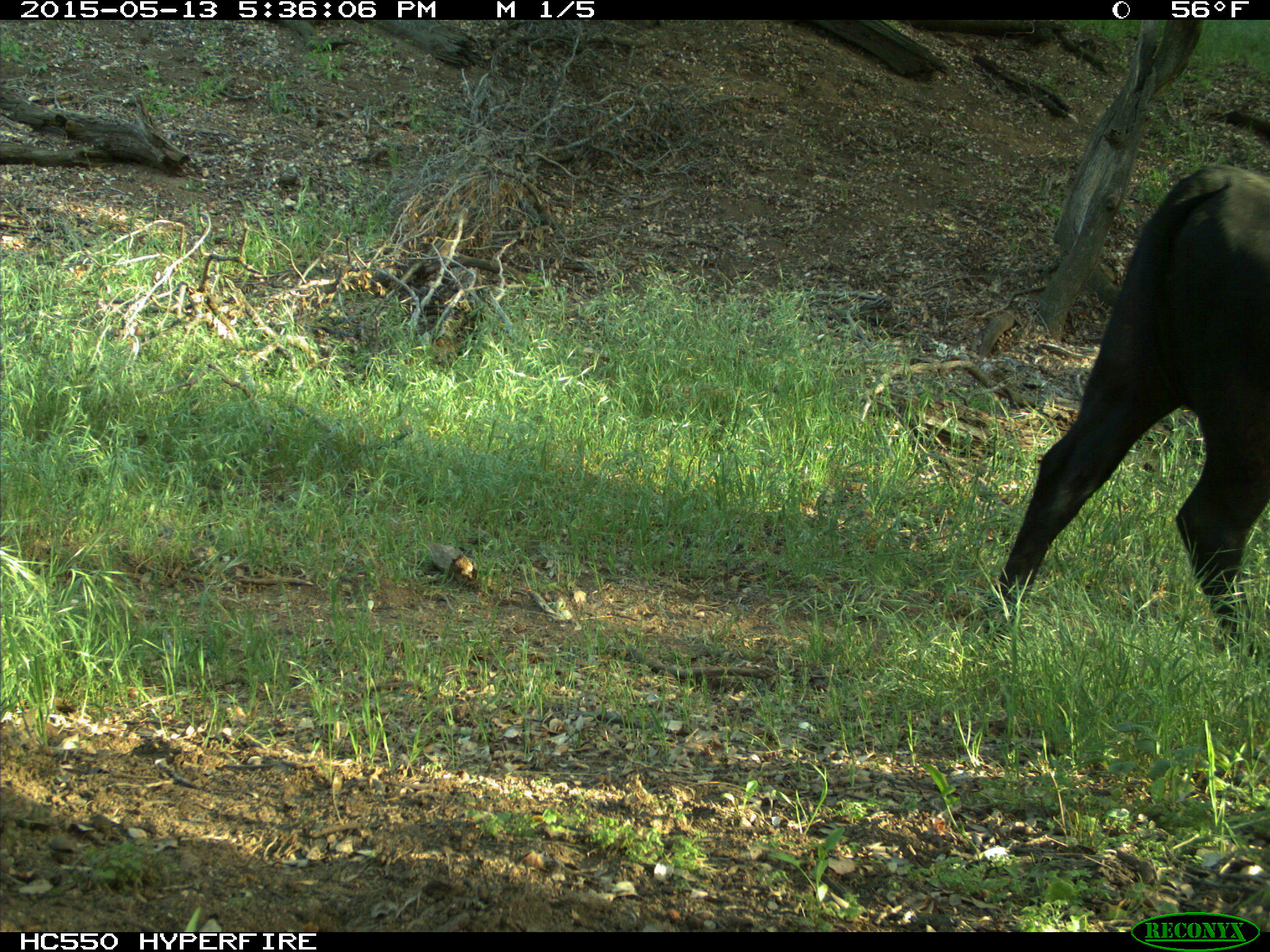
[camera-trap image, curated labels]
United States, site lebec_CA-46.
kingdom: Animalia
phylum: Chordata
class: Mammalia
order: Artiodactyla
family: Bovidae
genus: Bos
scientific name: Bos taurus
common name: domestic cow